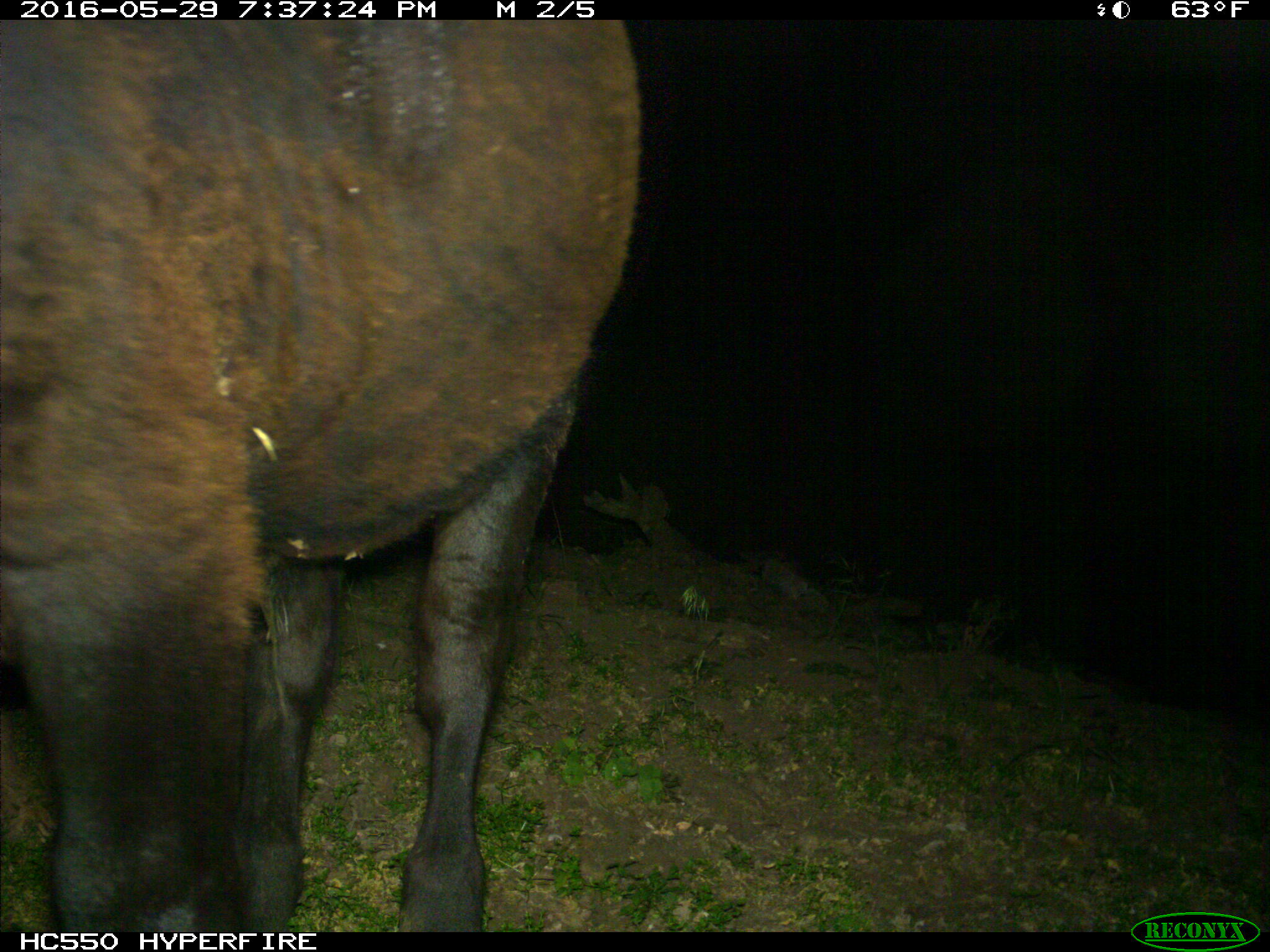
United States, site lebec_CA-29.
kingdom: Animalia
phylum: Chordata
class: Mammalia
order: Artiodactyla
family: Bovidae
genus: Bos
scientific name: Bos taurus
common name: domestic cow